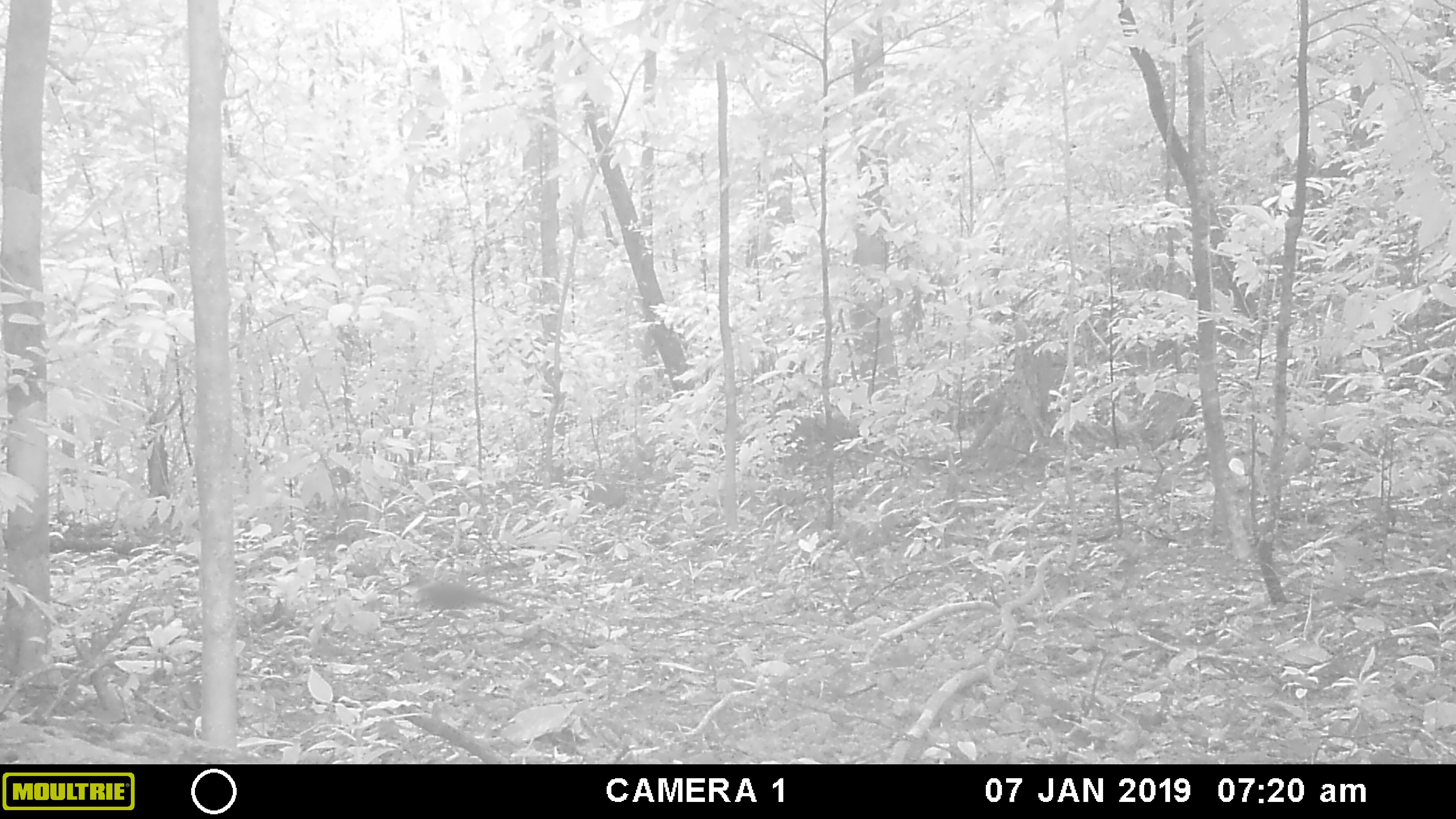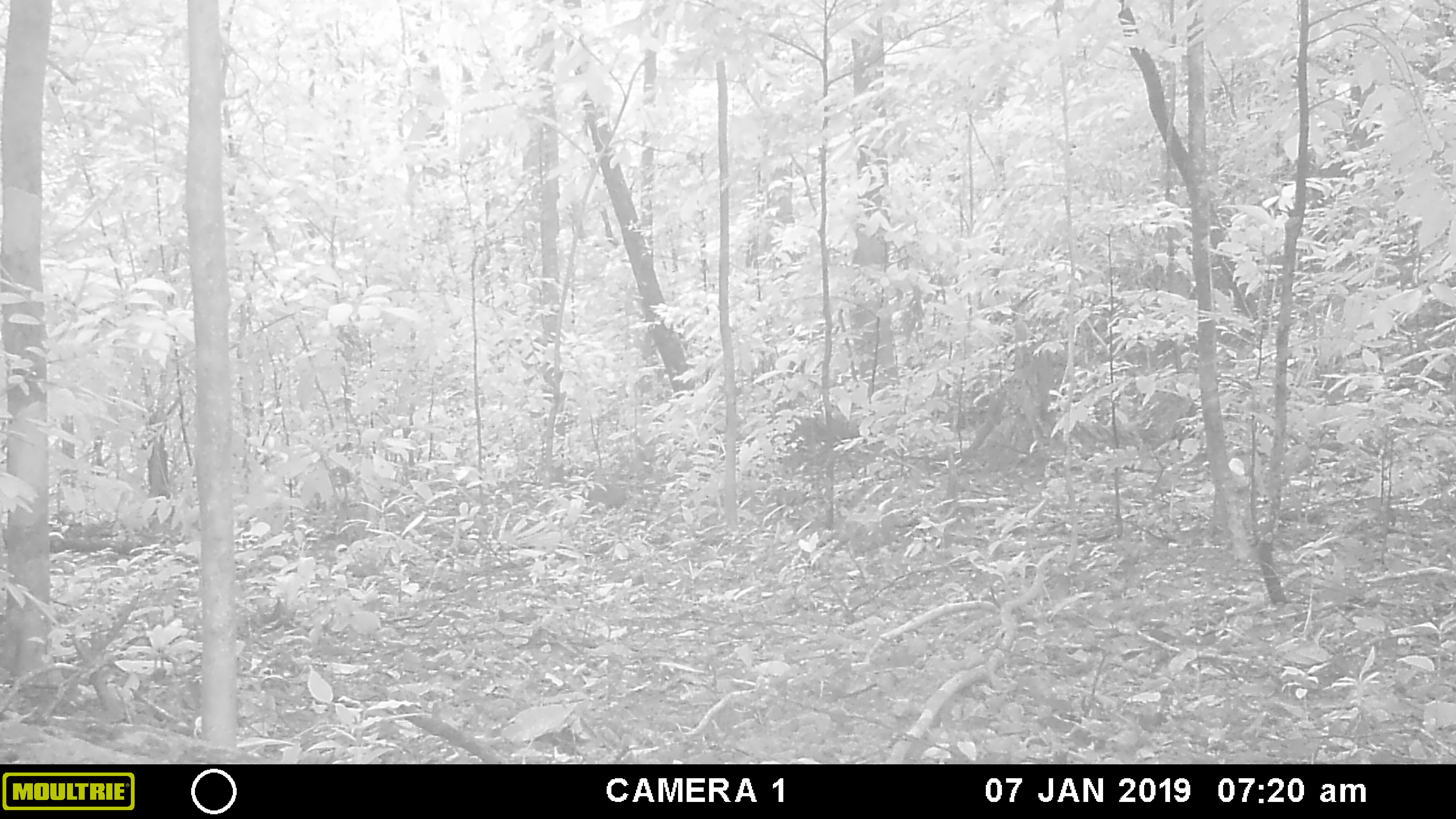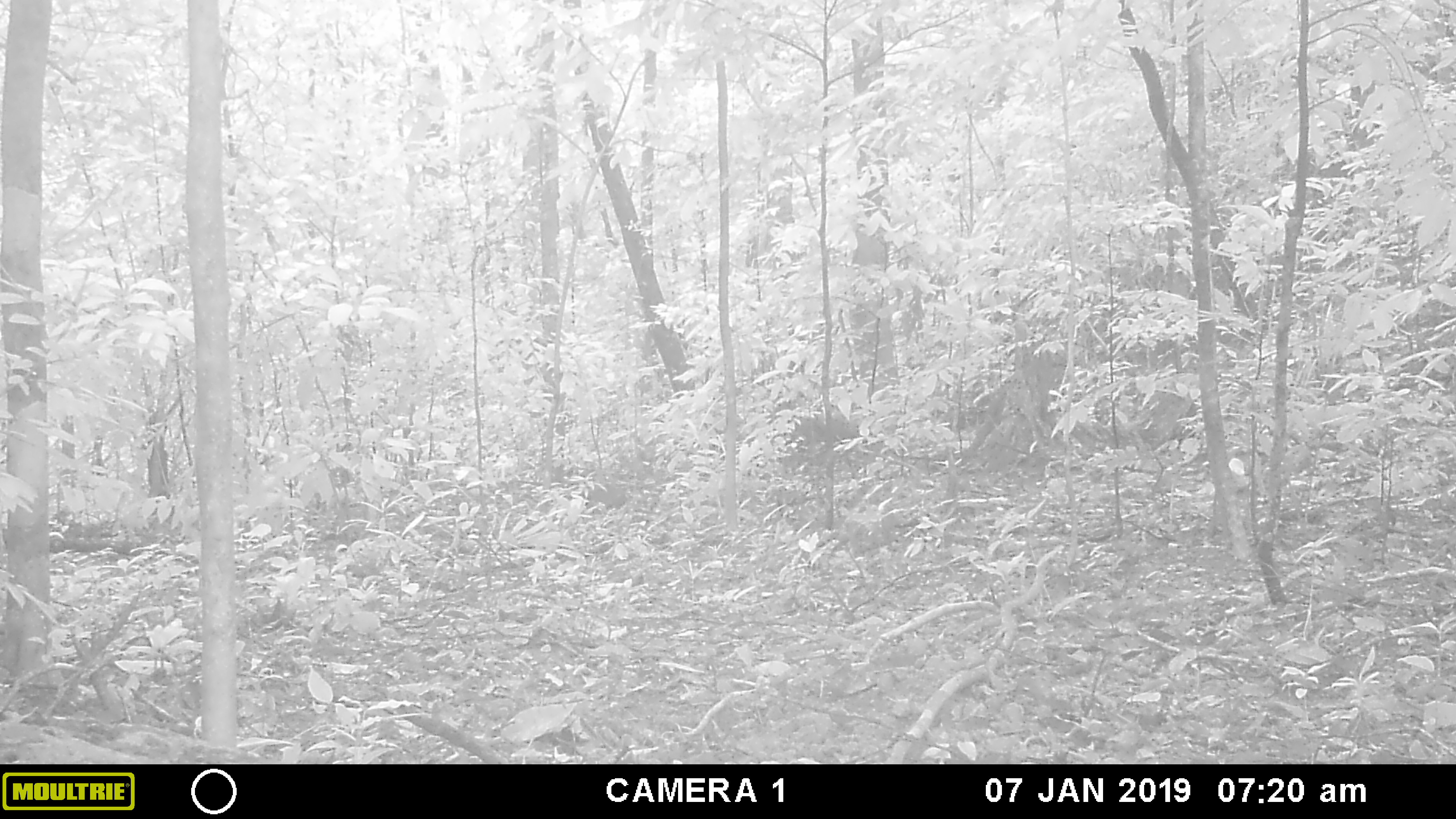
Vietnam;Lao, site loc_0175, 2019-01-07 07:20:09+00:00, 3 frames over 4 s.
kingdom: Animalia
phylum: Chordata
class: Aves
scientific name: Aves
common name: bird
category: unidentified bird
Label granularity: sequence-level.